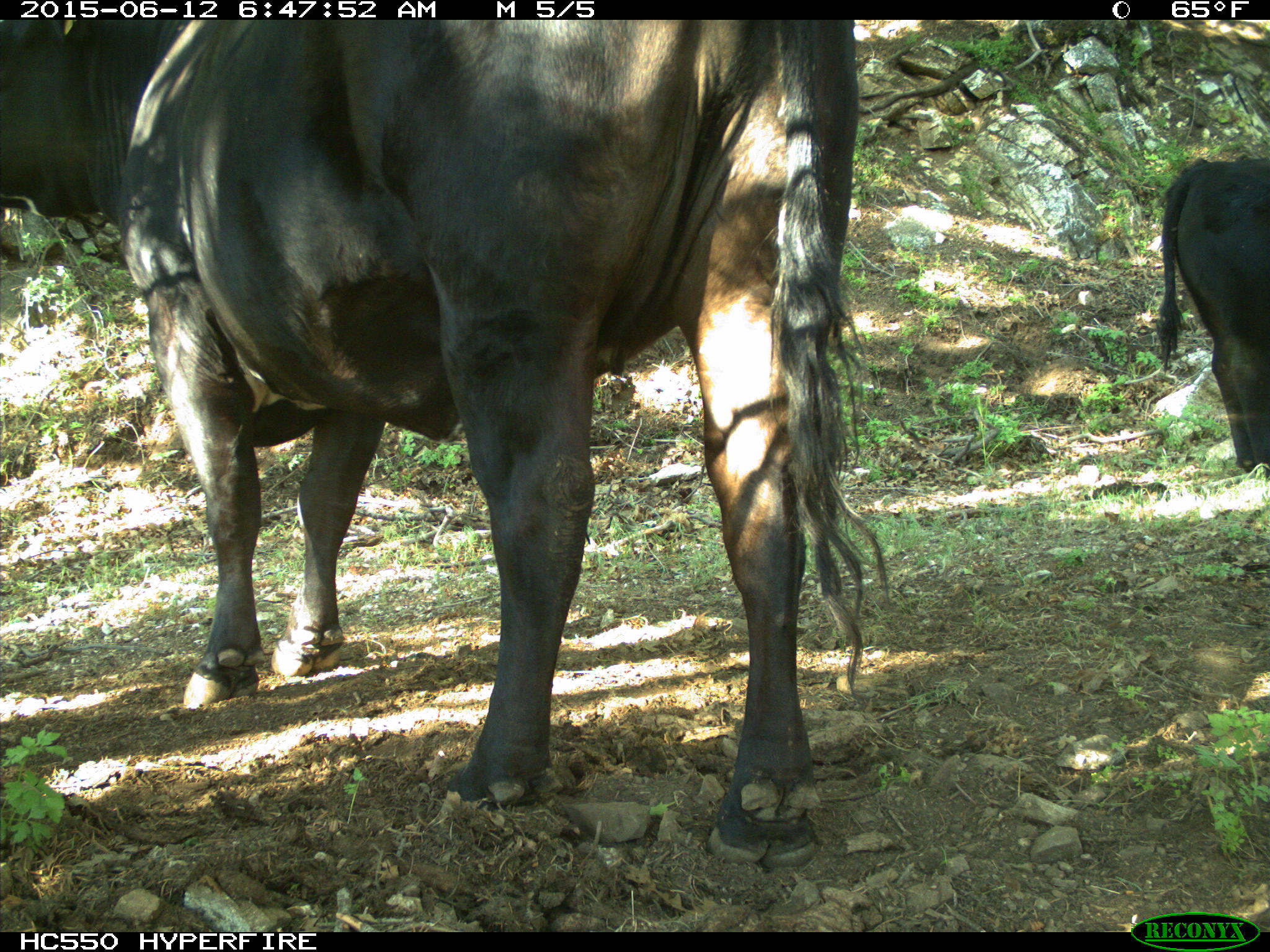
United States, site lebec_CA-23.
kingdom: Animalia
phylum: Chordata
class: Mammalia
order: Artiodactyla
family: Bovidae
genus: Bos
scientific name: Bos taurus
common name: domestic cow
Bos taurus (domestic cow).